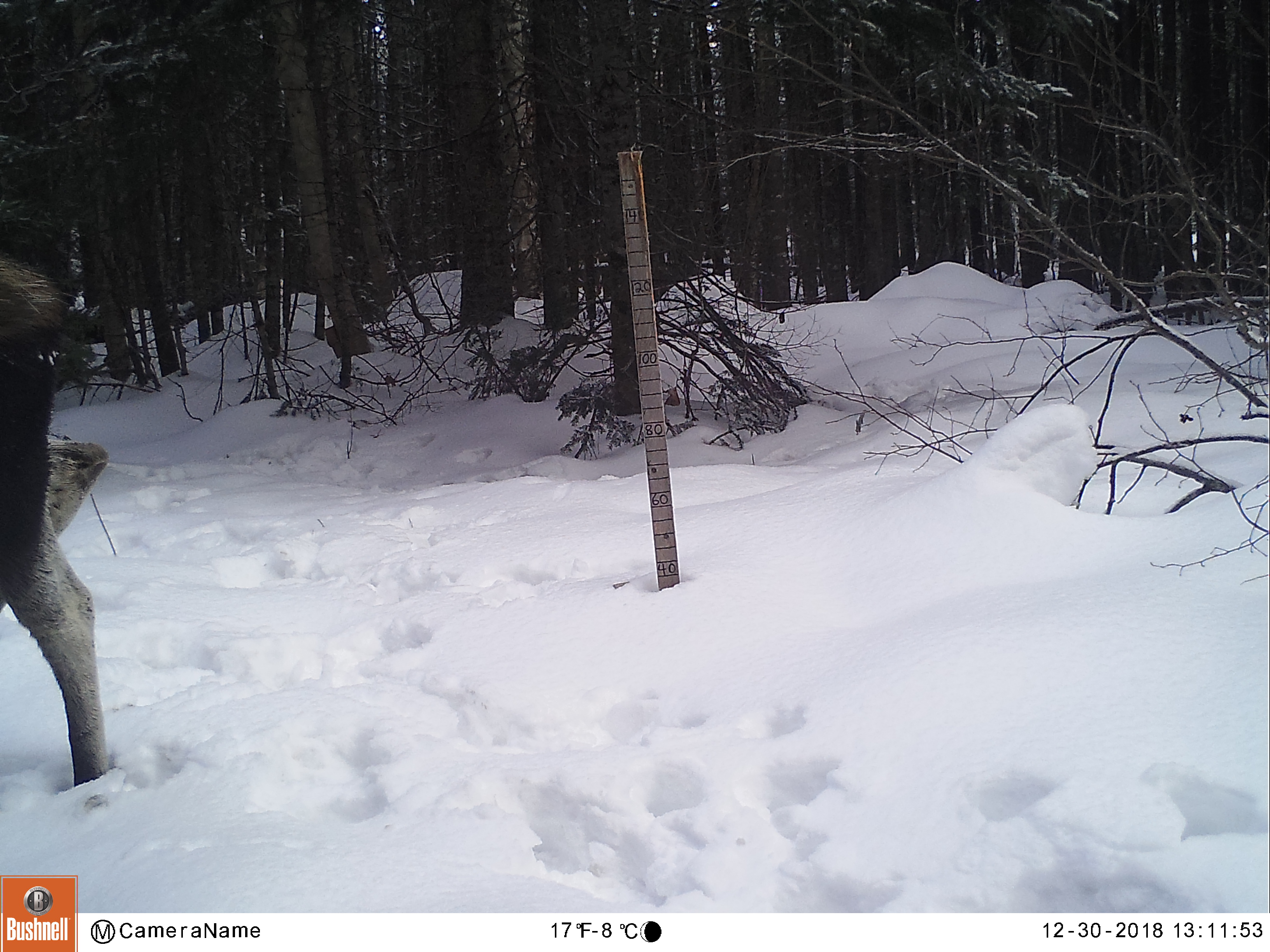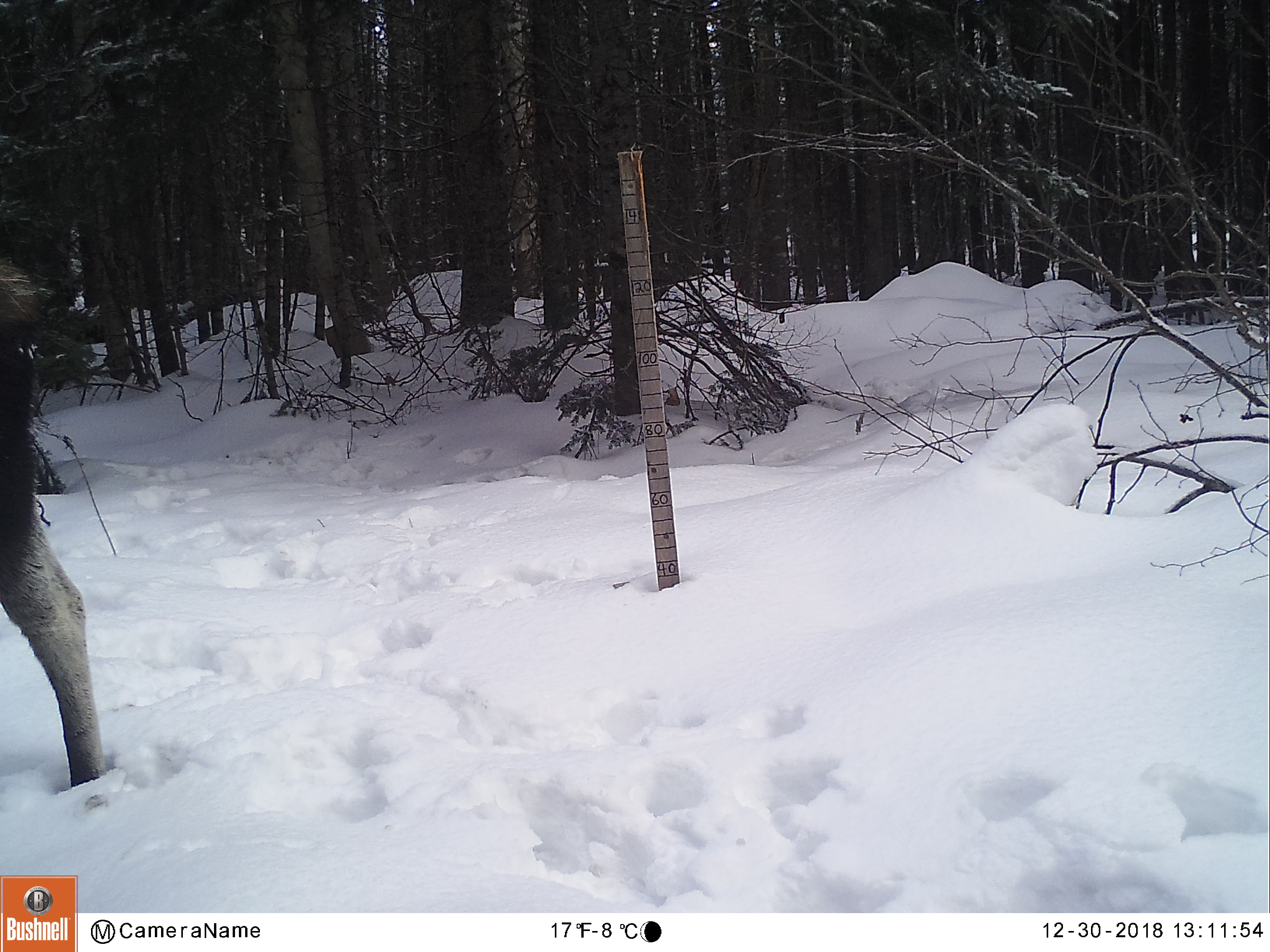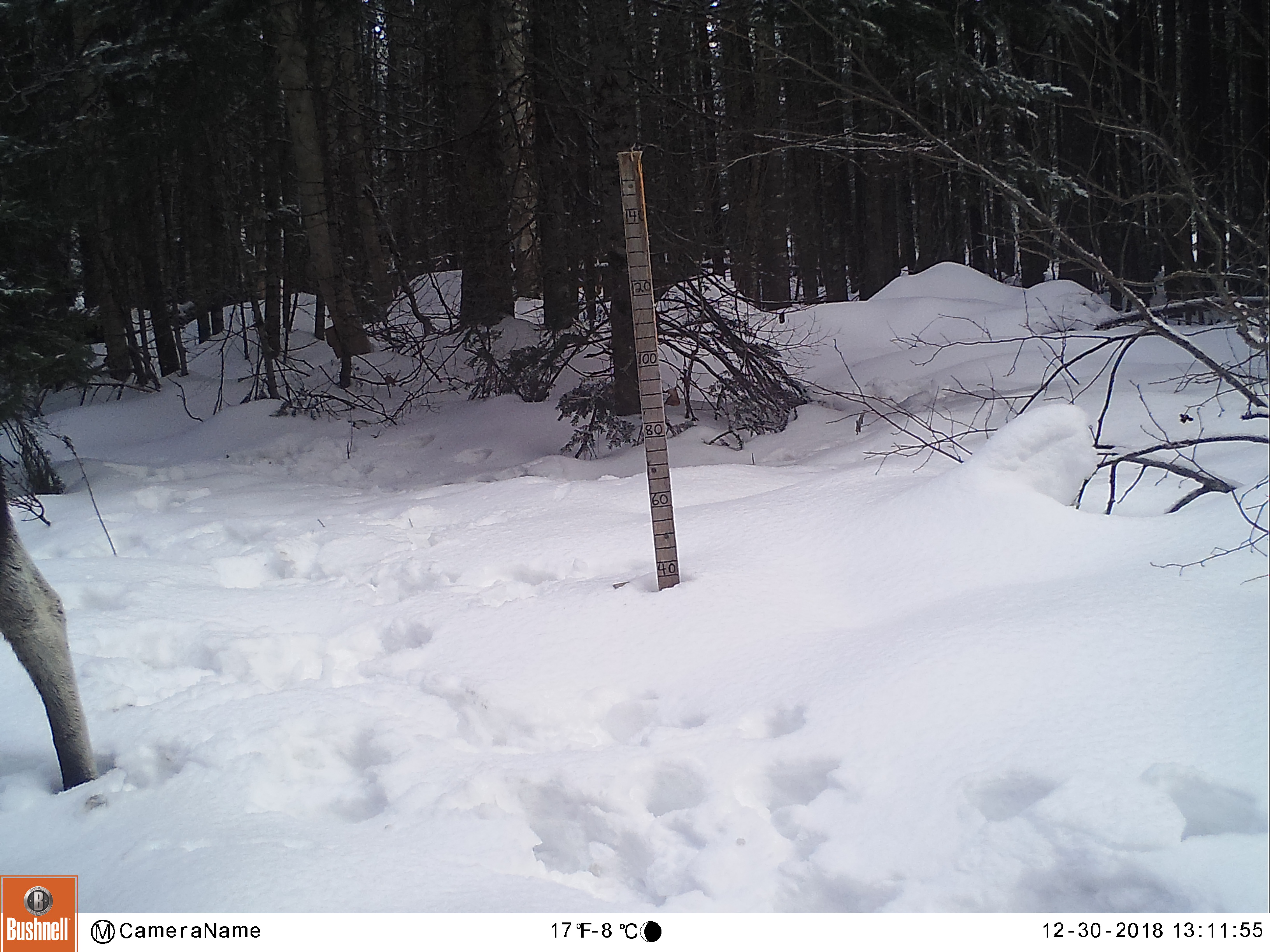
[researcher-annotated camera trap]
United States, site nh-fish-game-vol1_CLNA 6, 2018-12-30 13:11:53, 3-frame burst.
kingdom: Animalia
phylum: Chordata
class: Mammalia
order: Artiodactyla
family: Cervidae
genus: Alces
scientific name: Alces alces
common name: moose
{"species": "moose (Alces alces)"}